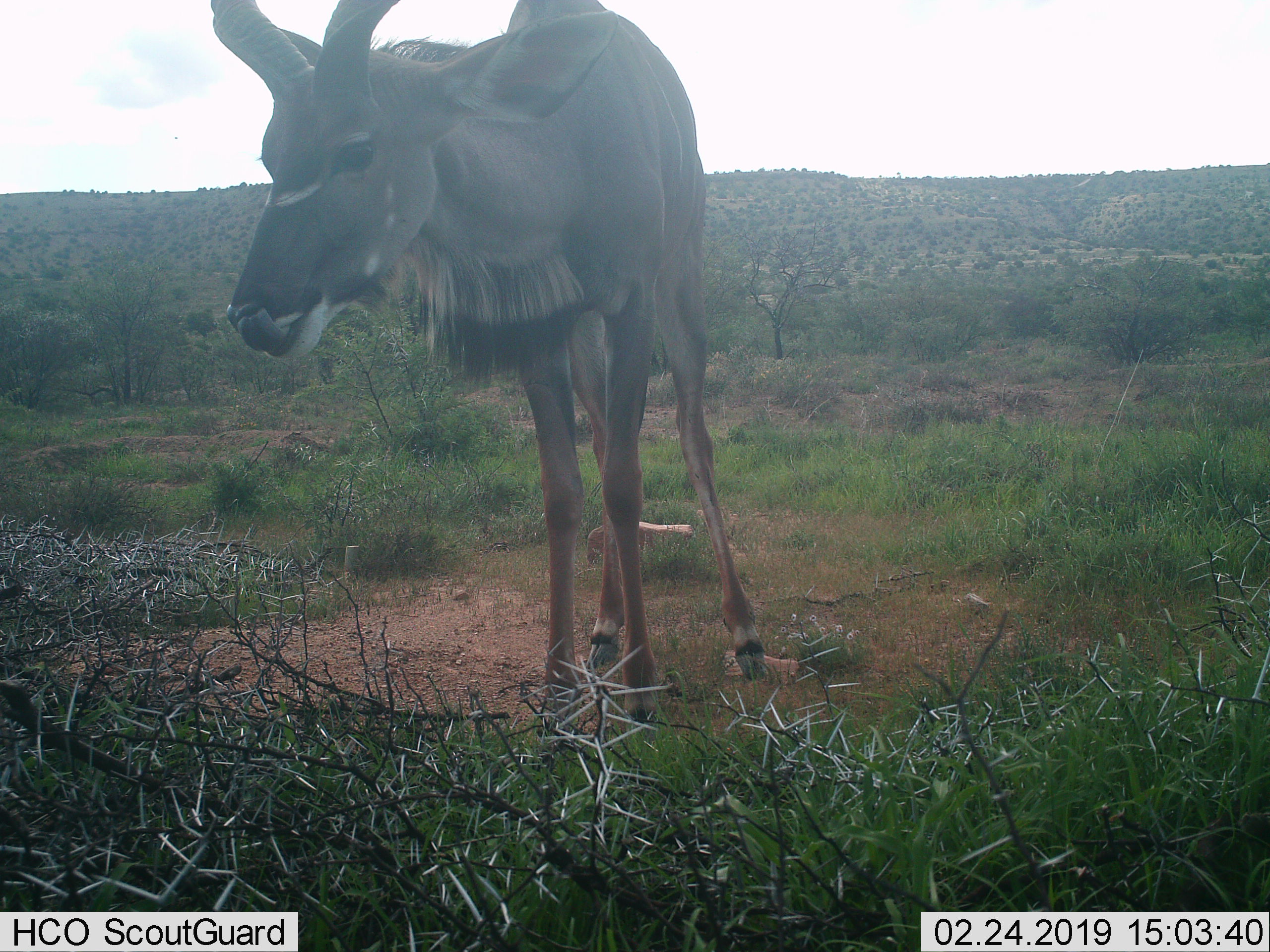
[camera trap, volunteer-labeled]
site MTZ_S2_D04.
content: unidentified animal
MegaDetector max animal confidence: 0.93